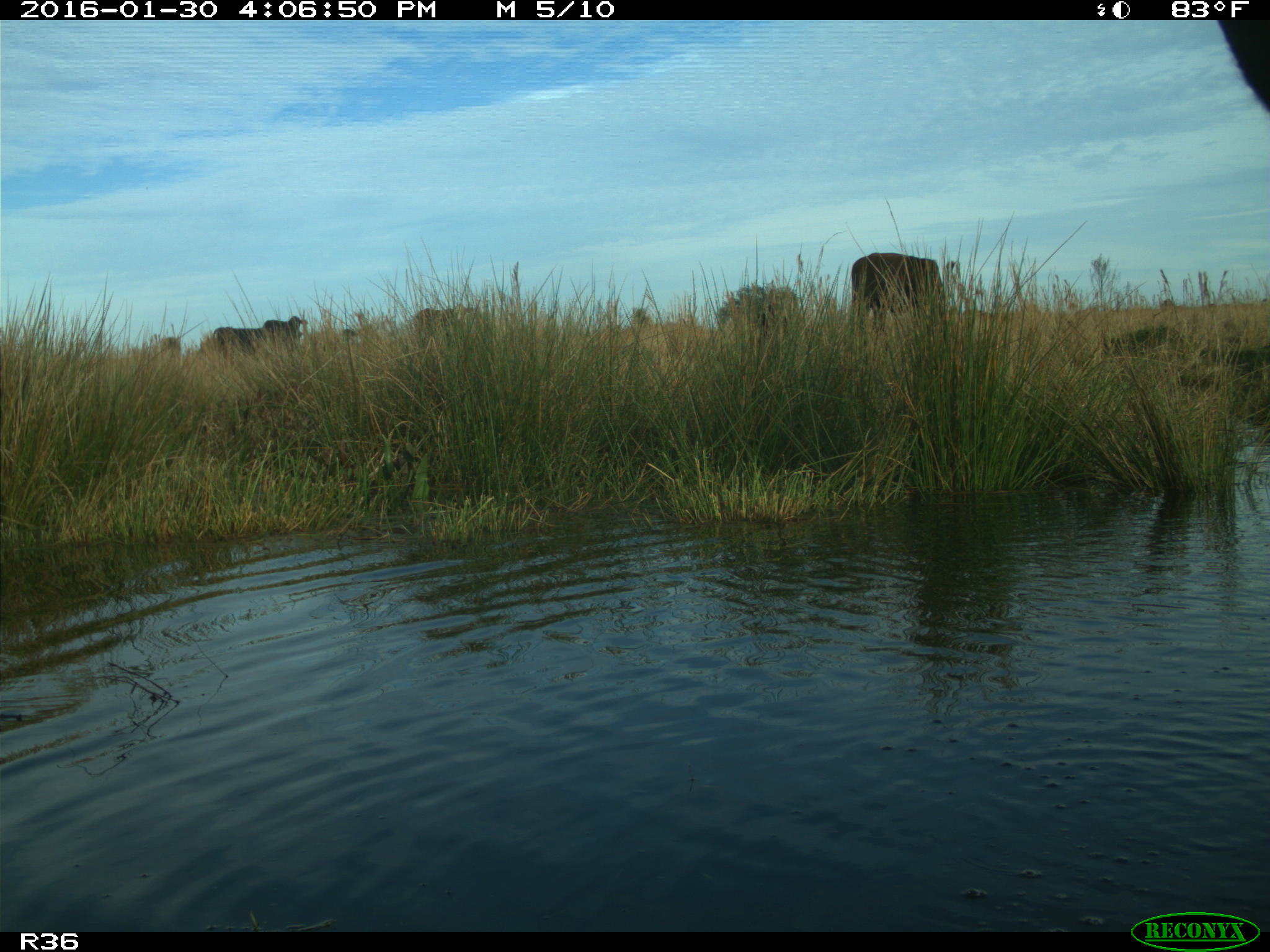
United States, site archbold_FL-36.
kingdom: Animalia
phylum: Chordata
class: Mammalia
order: Artiodactyla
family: Bovidae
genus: Bos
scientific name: Bos taurus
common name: domestic cow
Bos taurus (domestic cow).